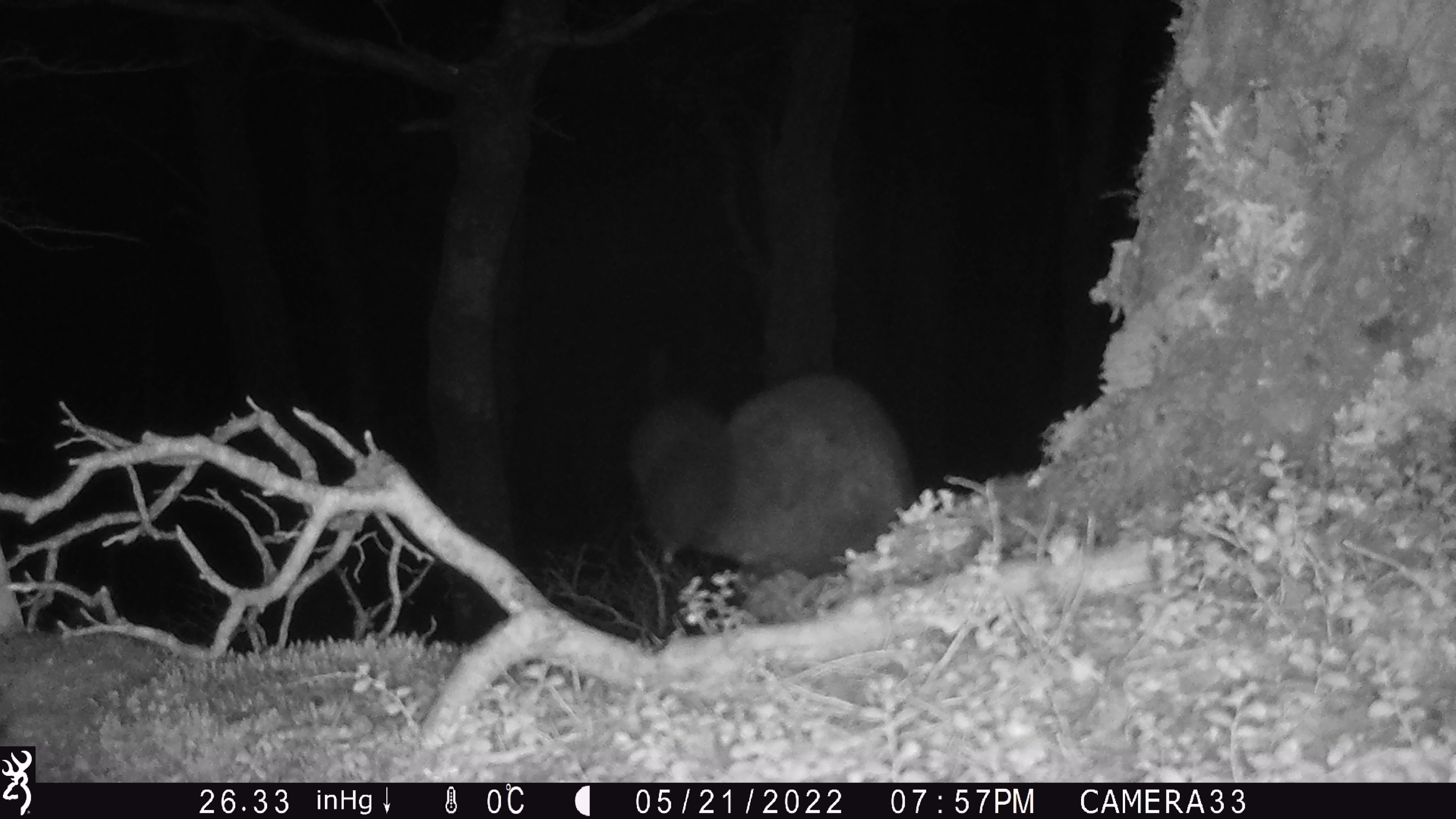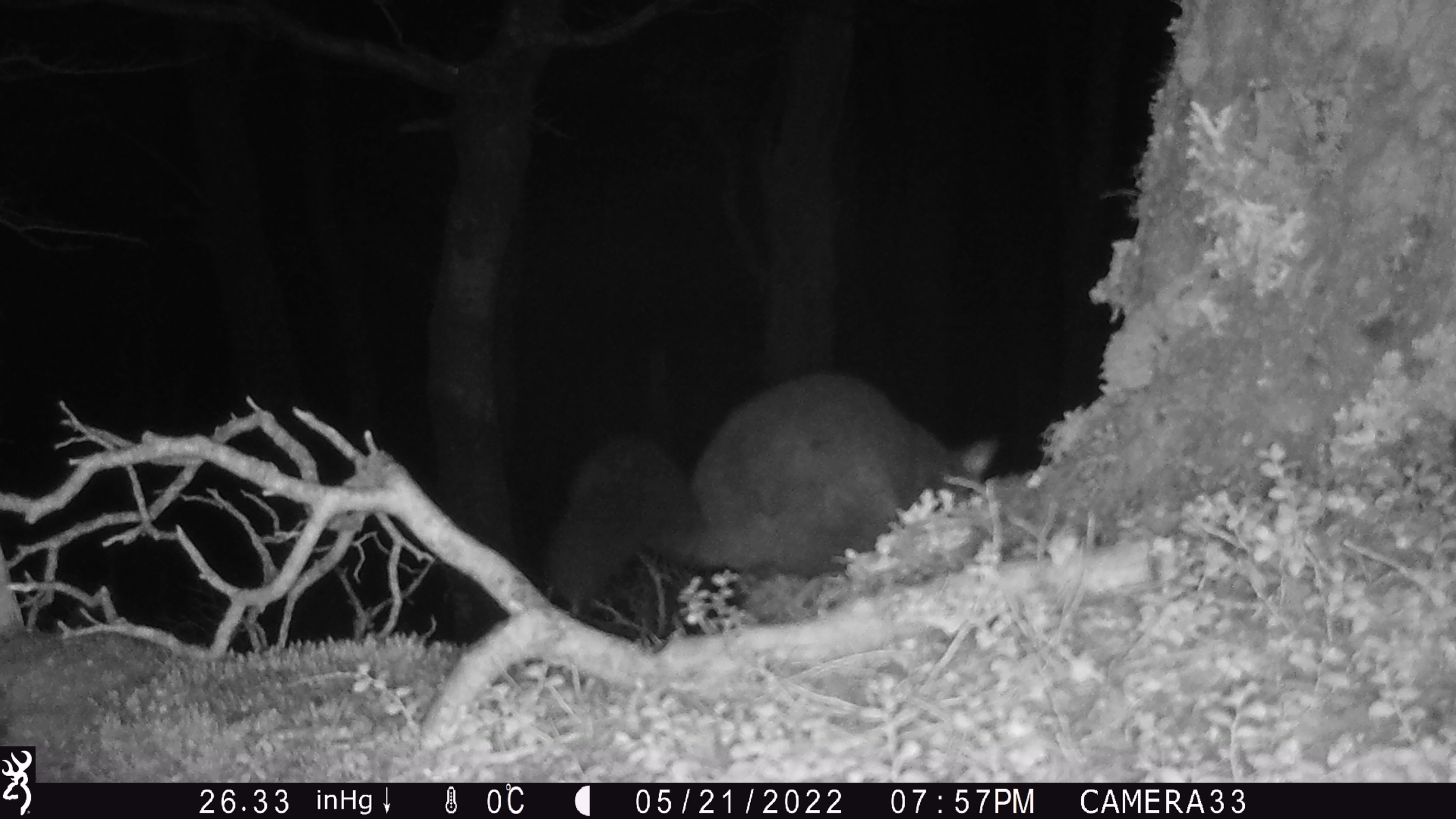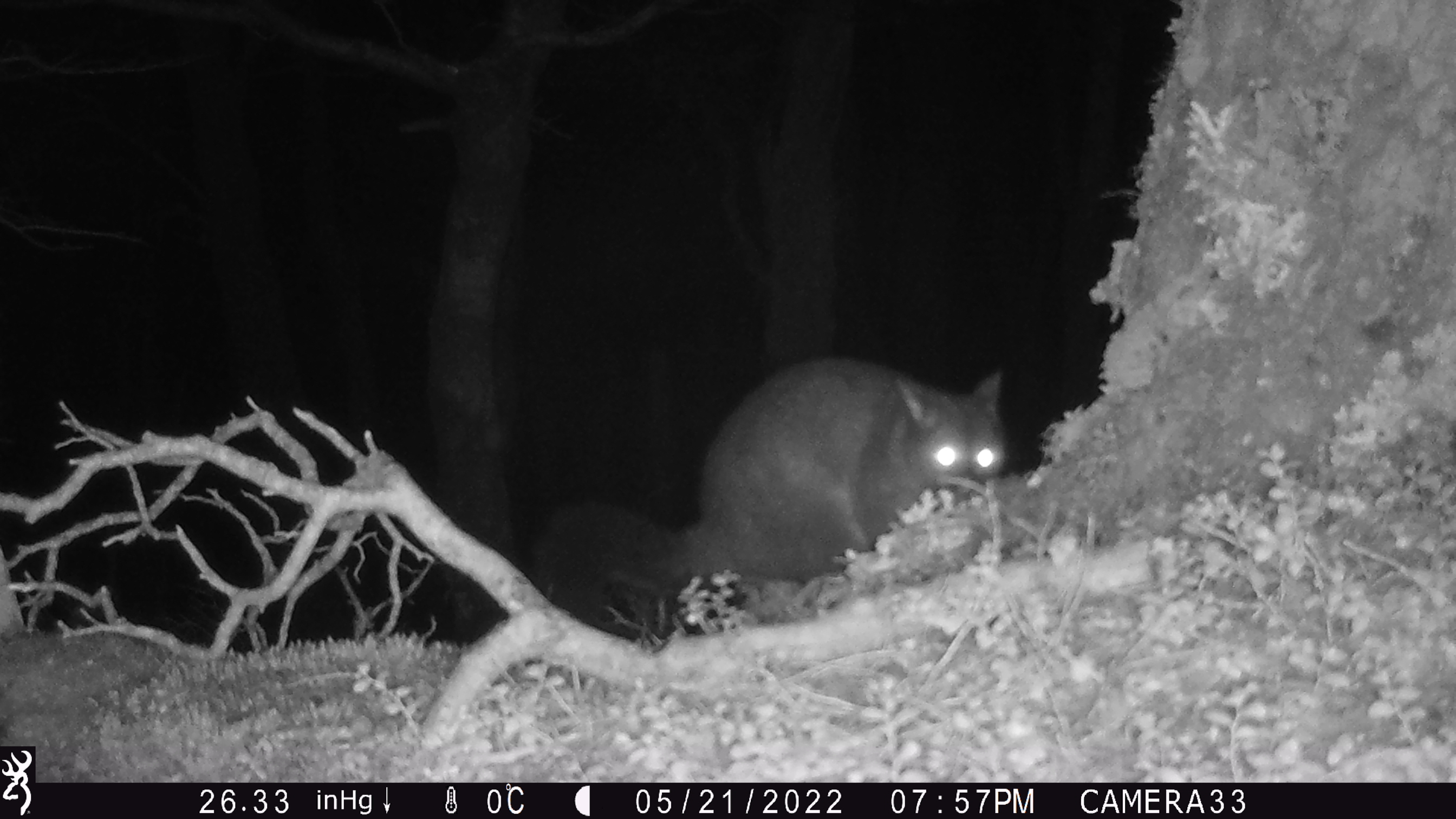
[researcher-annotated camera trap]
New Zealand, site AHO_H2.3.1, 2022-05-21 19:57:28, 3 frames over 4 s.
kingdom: Animalia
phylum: Chordata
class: Mammalia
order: Diprotodontia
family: Phalangeridae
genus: Trichosurus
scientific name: Trichosurus vulpecula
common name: common brushtail possum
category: possum